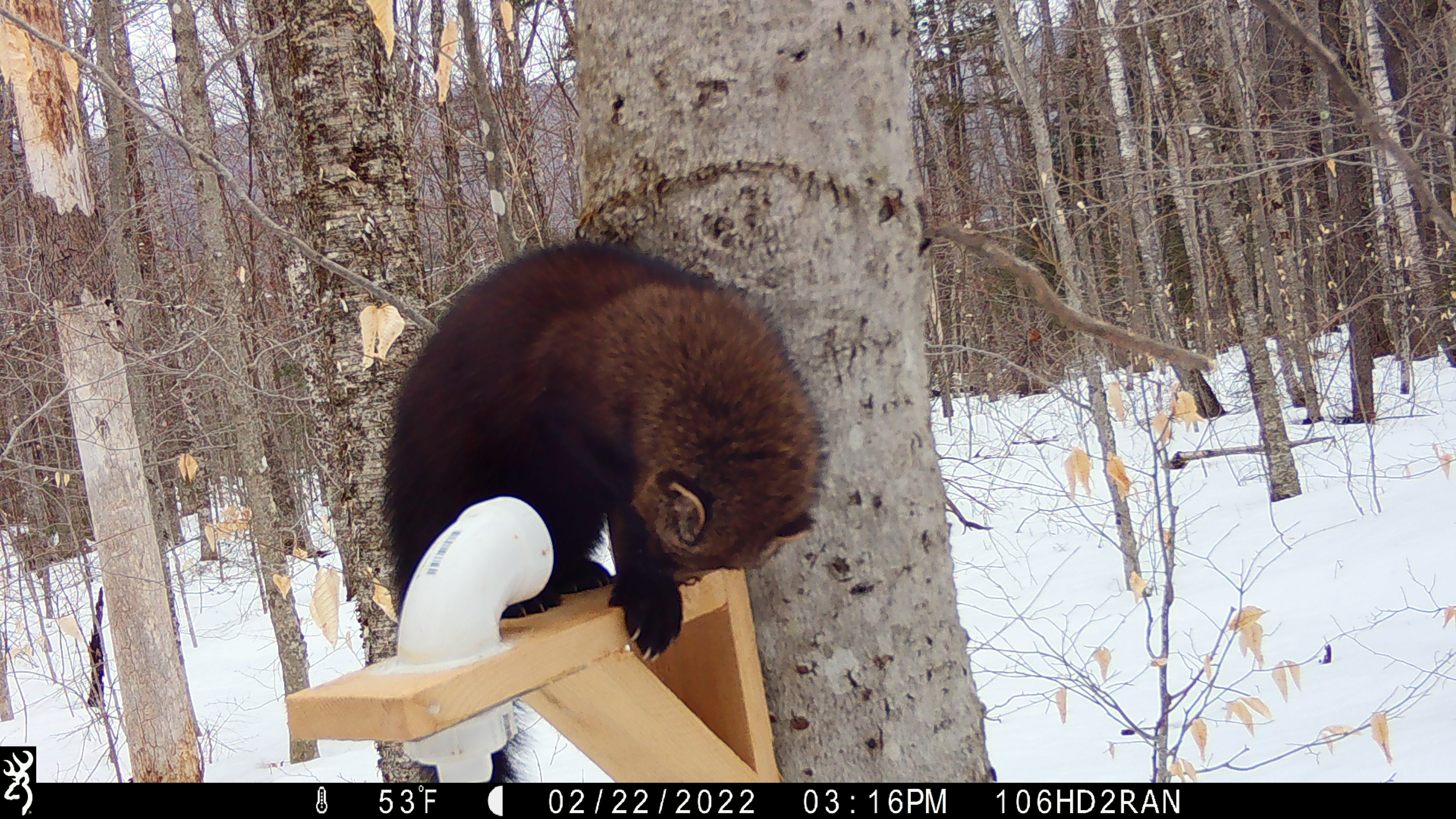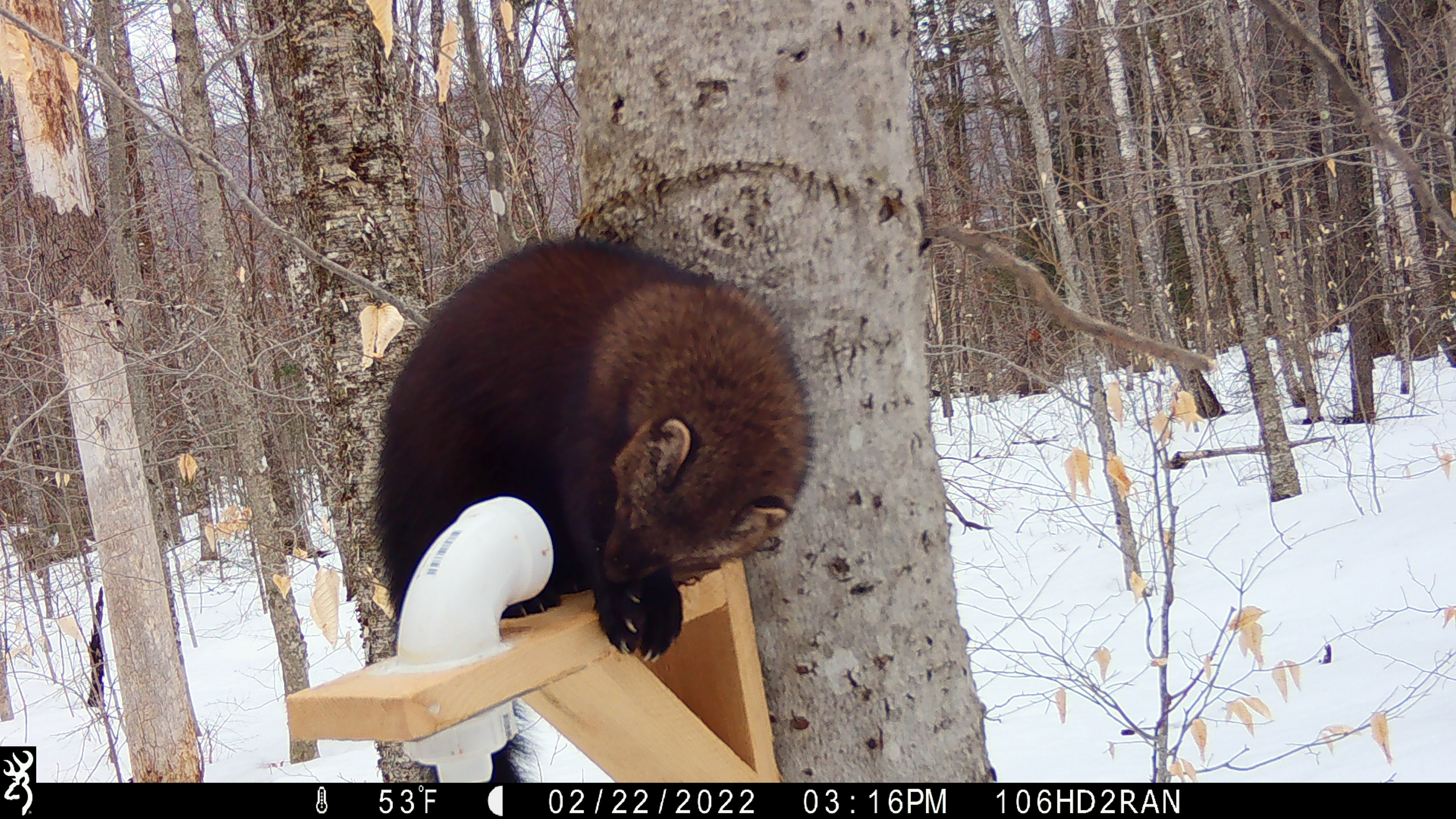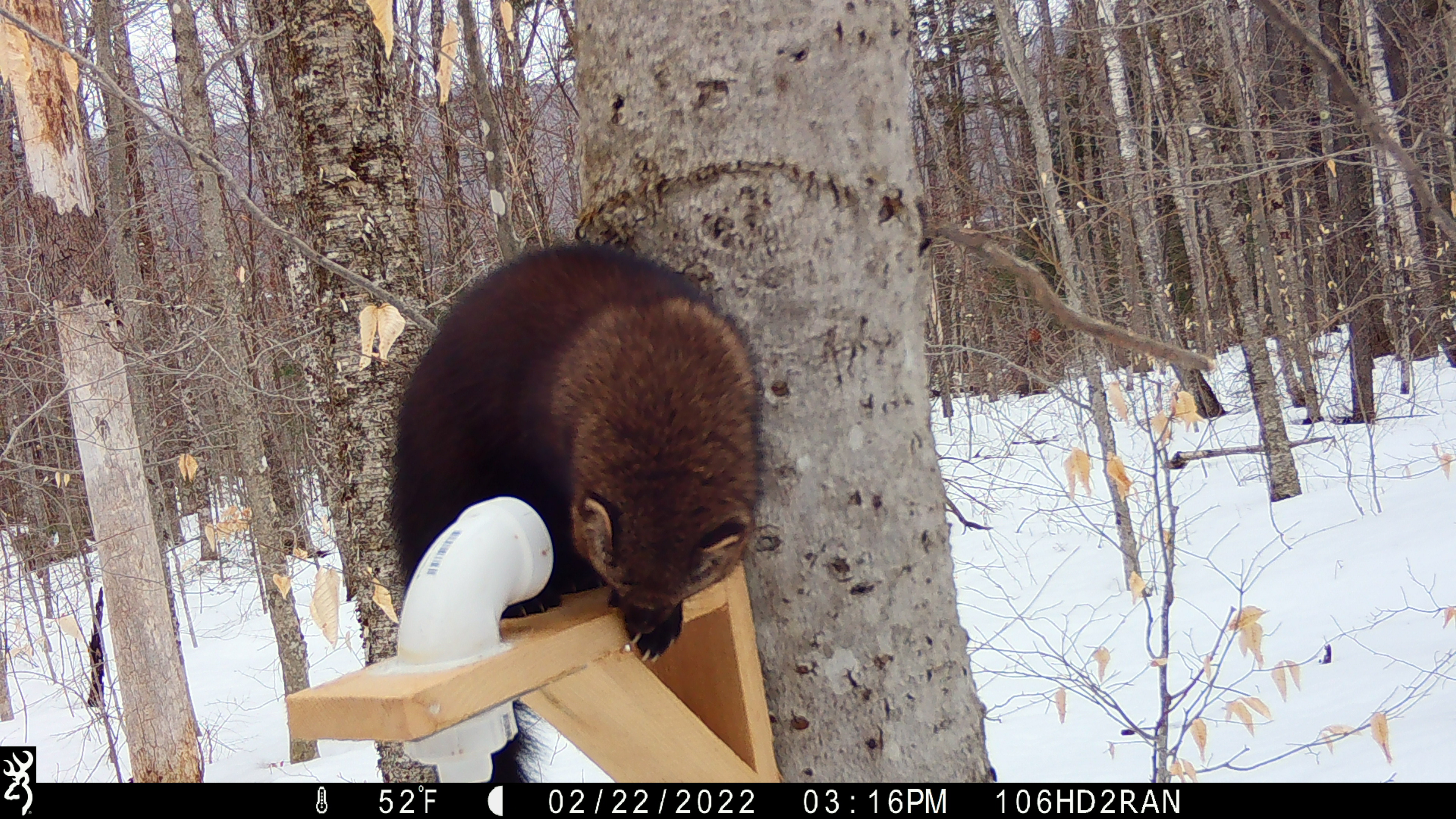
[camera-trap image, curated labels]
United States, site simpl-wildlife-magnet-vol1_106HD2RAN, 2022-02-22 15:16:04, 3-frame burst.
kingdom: Animalia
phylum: Chordata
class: Mammalia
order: Carnivora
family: Mustelidae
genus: Pekania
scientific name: Pekania pennanti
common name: fisher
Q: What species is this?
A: Fisher (Pekania pennanti).